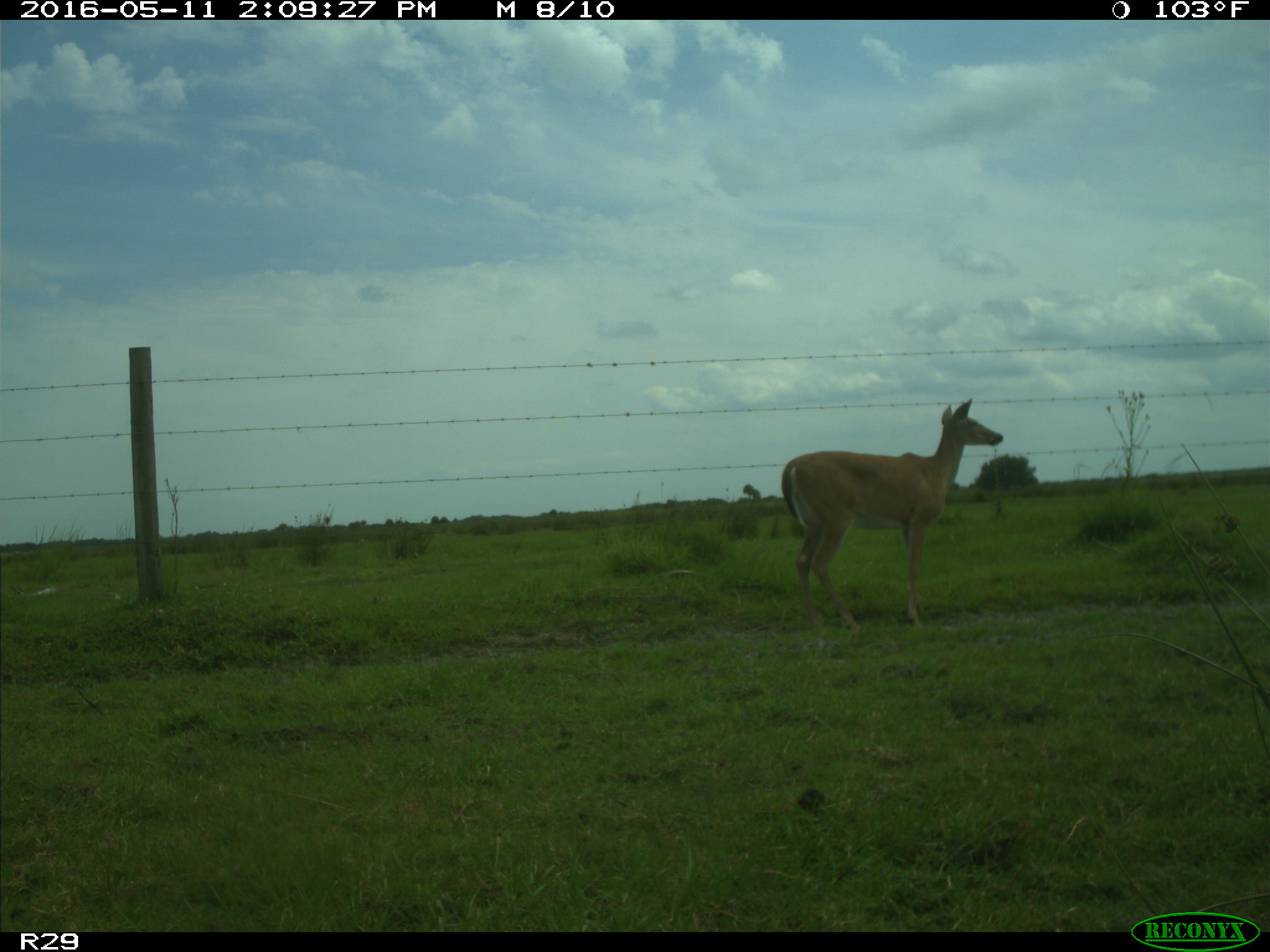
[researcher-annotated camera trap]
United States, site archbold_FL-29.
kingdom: Animalia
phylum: Chordata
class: Mammalia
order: Artiodactyla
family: Cervidae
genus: Odocoileus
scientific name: Odocoileus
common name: deer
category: unidentified deer